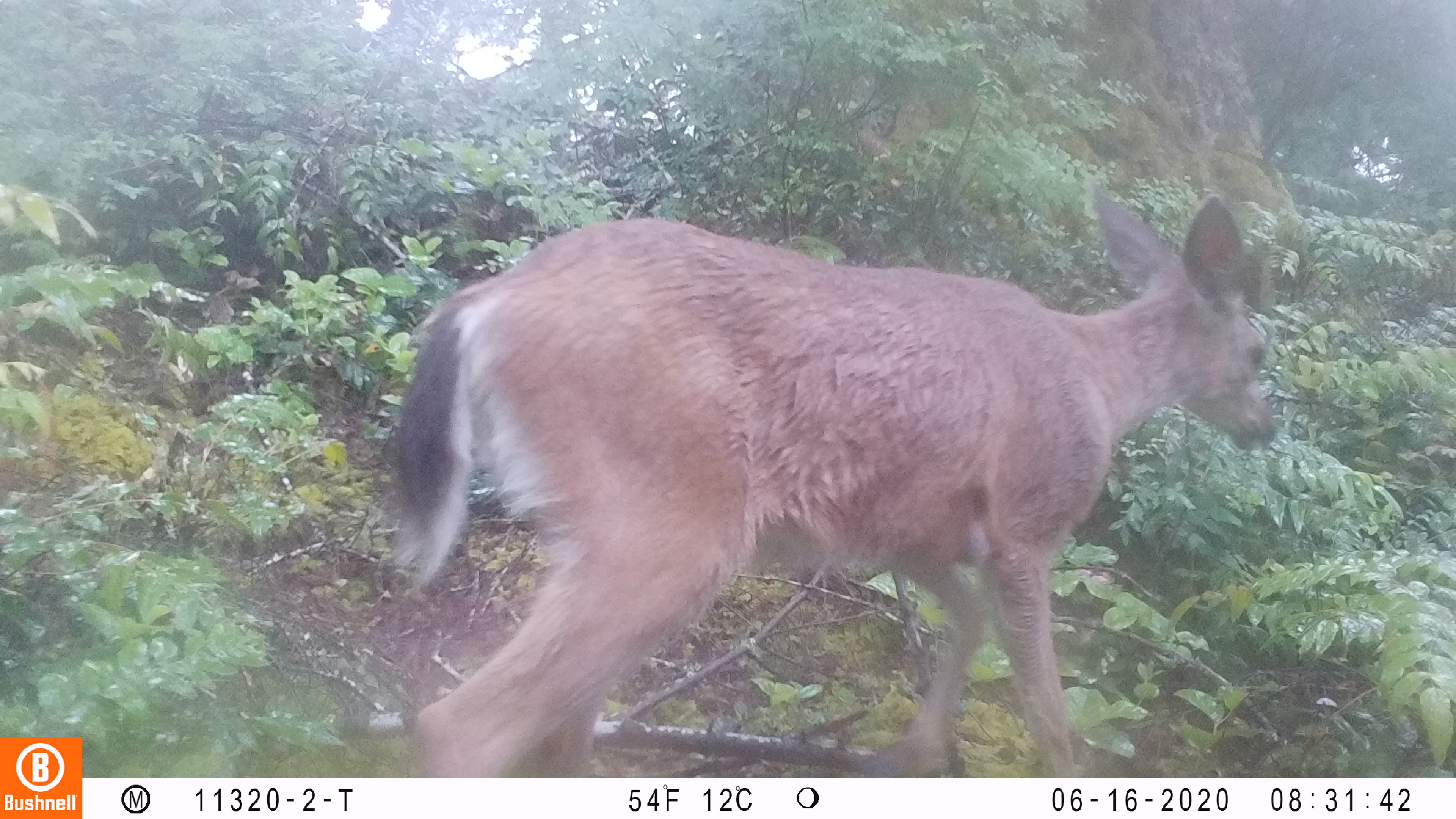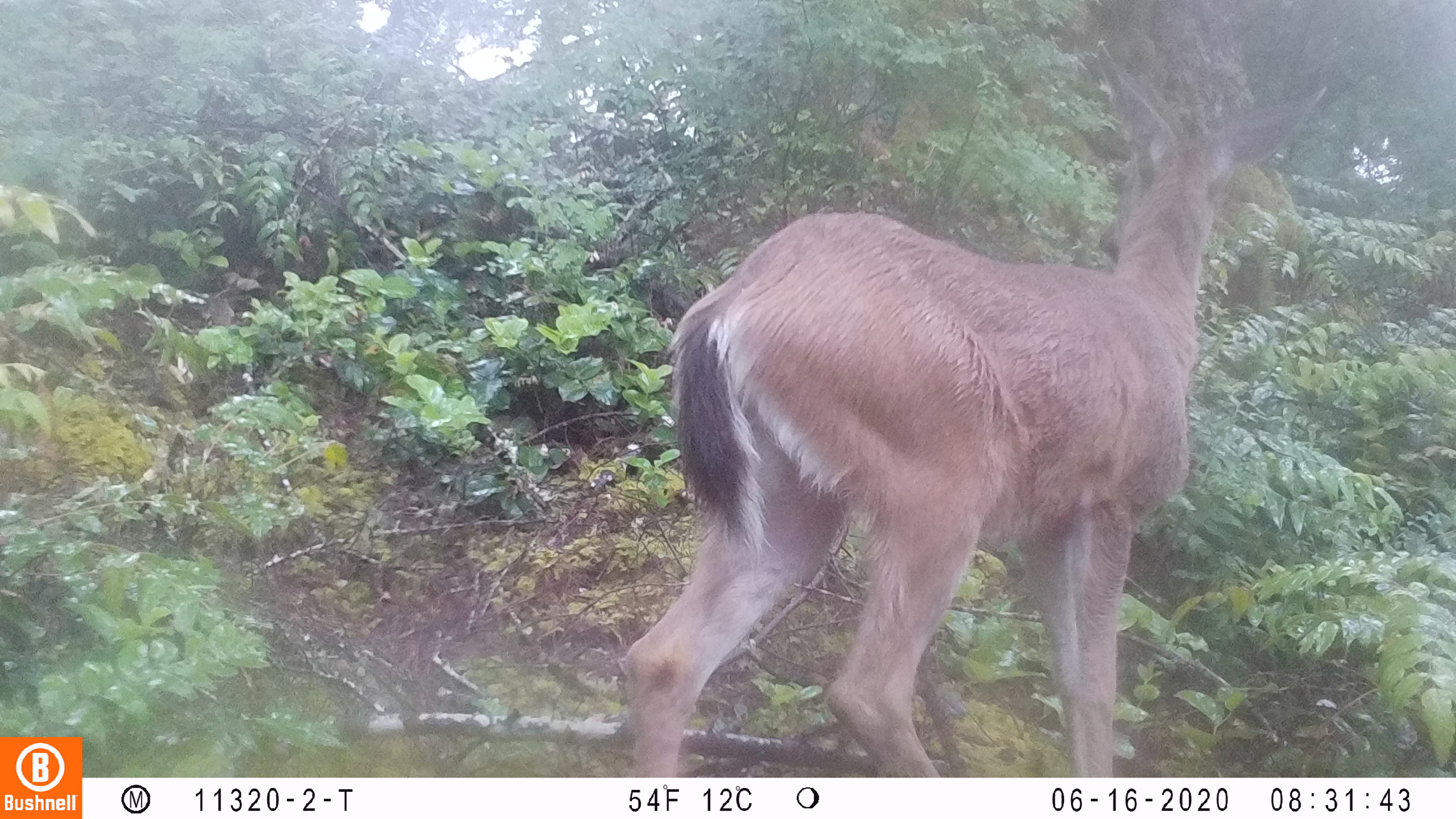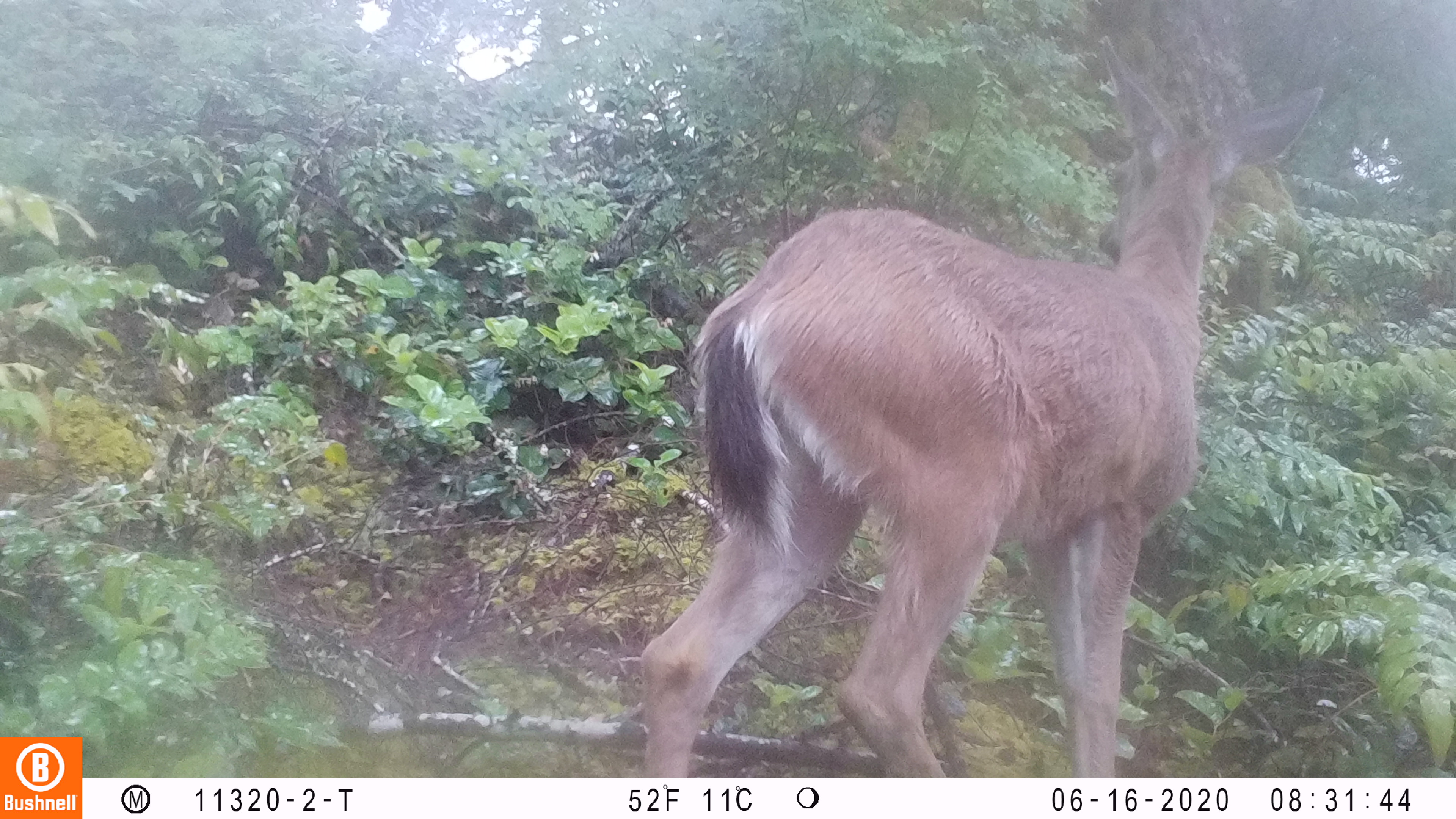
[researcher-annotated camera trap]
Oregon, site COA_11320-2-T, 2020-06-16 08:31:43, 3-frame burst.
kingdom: Animalia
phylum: Chordata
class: Mammalia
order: Artiodactyla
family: Cervidae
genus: Odocoileus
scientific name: Odocoileus hemionus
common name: black-tailed deer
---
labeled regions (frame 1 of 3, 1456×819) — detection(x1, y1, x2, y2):
black-tailed deer: detection(370, 186, 1303, 766)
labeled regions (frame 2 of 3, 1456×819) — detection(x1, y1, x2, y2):
black-tailed deer: detection(611, 35, 1337, 766)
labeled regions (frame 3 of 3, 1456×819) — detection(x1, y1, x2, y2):
black-tailed deer: detection(630, 29, 1337, 770)